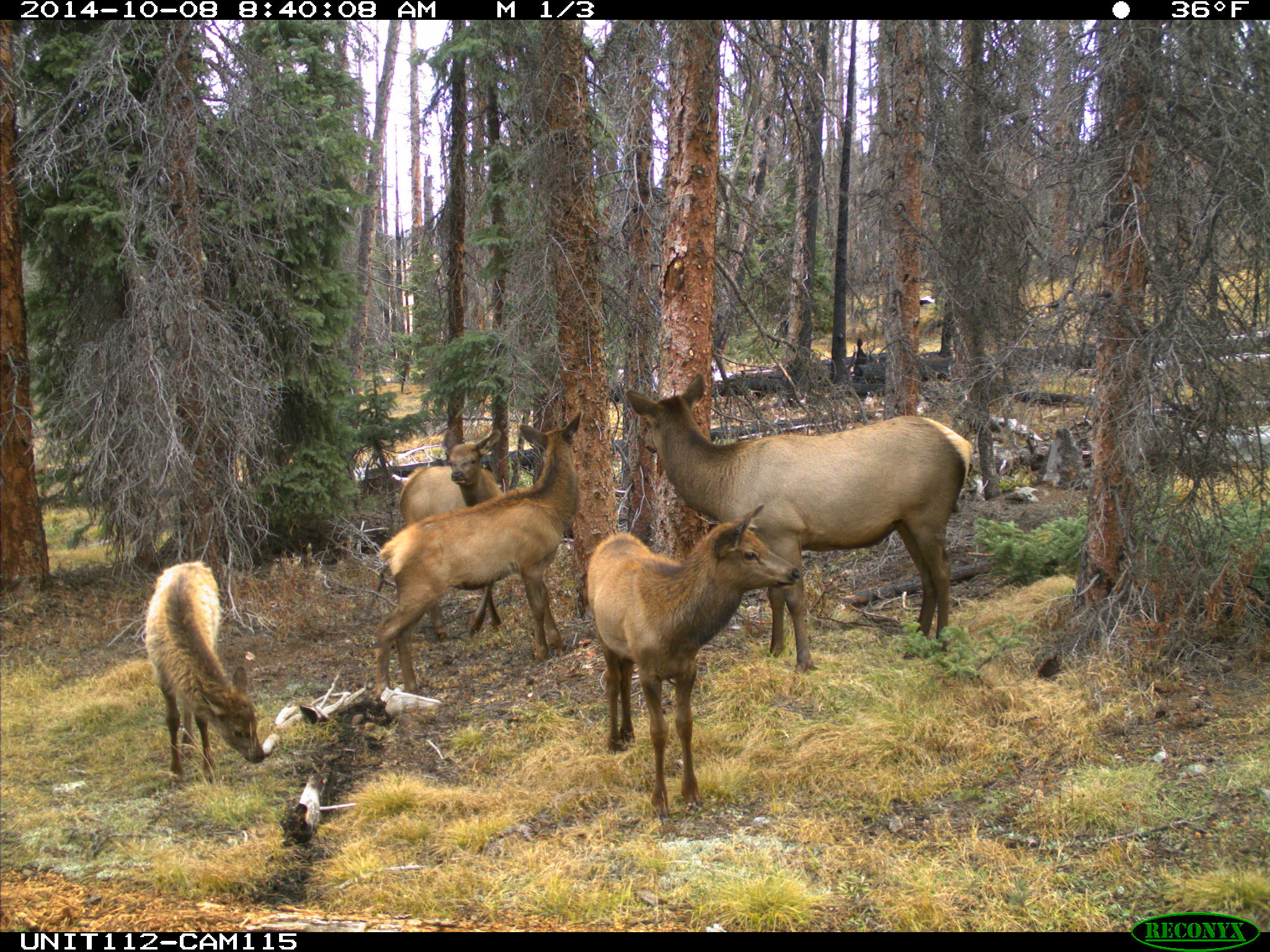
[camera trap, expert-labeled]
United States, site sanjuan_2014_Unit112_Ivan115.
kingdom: Animalia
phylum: Chordata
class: Mammalia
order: Artiodactyla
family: Cervidae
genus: Cervus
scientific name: Cervus elaphus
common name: red deer